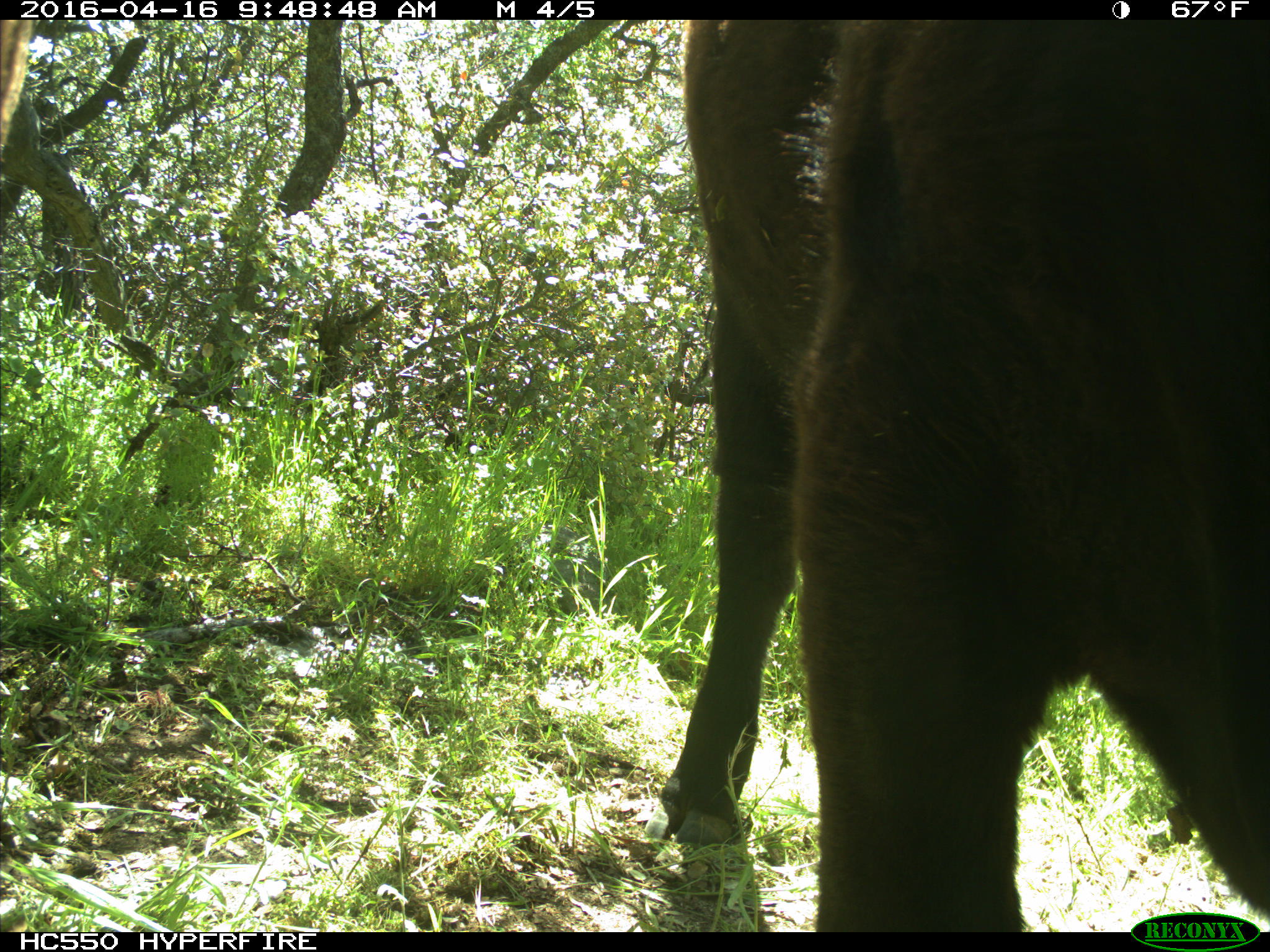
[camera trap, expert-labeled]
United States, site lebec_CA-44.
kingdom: Animalia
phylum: Chordata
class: Mammalia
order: Artiodactyla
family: Bovidae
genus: Bos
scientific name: Bos taurus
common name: domestic cow